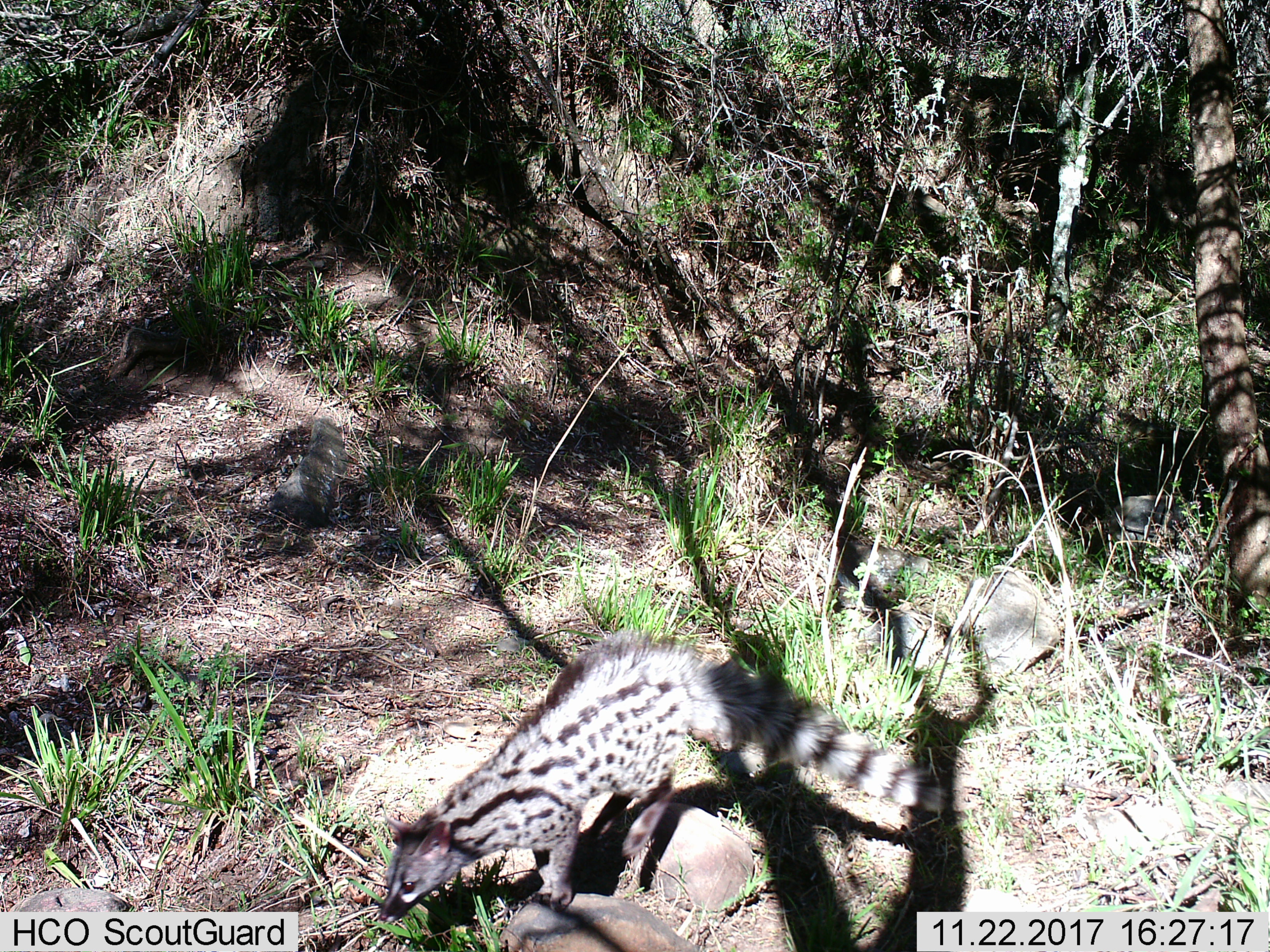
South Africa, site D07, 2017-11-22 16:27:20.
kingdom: Animalia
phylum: Chordata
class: Mammalia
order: Carnivora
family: Viverridae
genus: Genetta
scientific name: Genetta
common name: common small-spotted genet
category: genetcommonsmallspotted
Genetcommonsmallspotted (common small-spotted genet) (Genetta), count 1. Behavior (volunteer vote fractions): standing 22%, resting 0%, moving 67%, interacting 0%. Young present (vote fraction): 0%. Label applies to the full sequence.